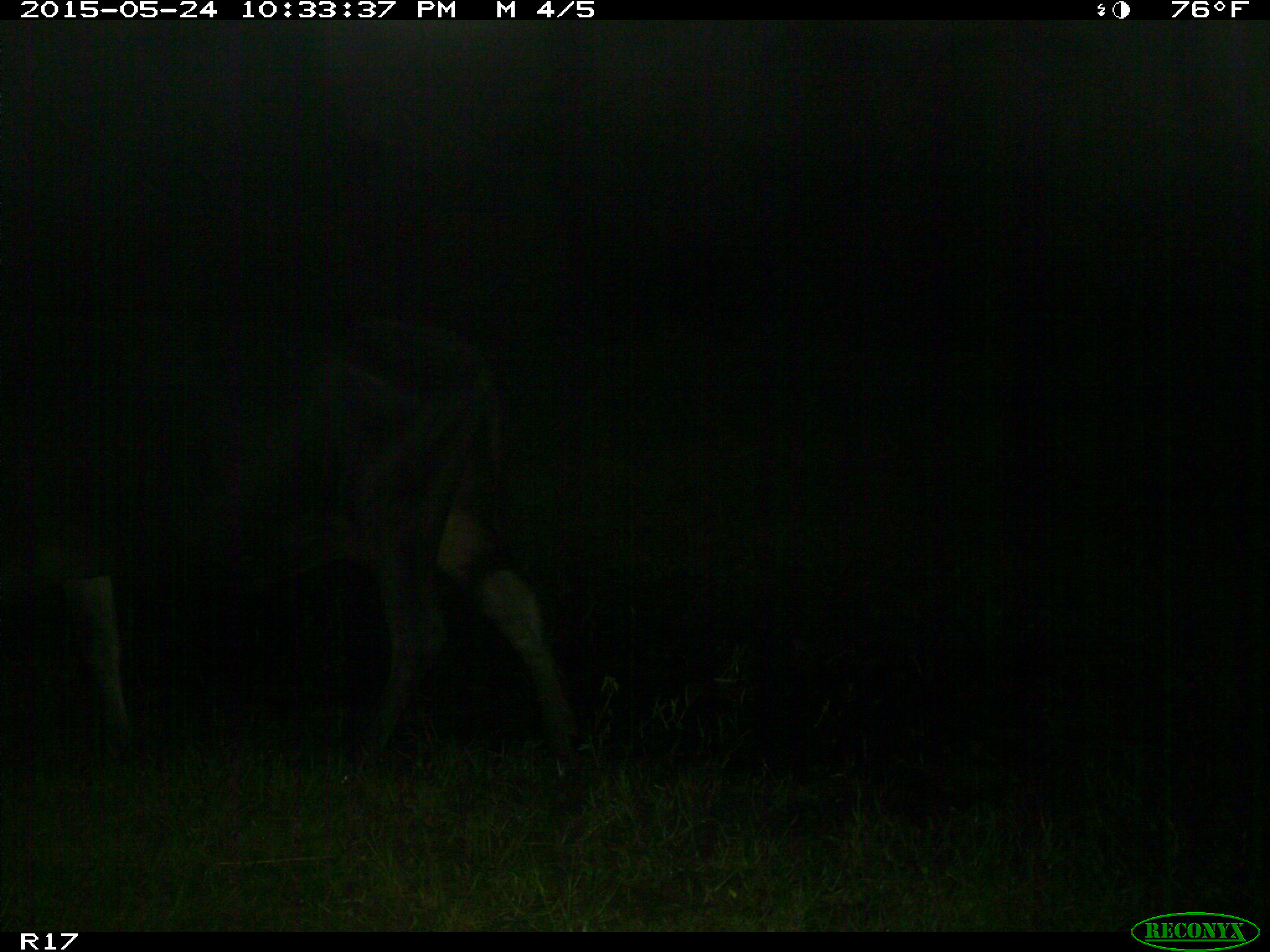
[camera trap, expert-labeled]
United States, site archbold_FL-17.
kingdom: Animalia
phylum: Chordata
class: Mammalia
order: Artiodactyla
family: Bovidae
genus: Bos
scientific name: Bos taurus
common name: domestic cow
Bos taurus (domestic cow).